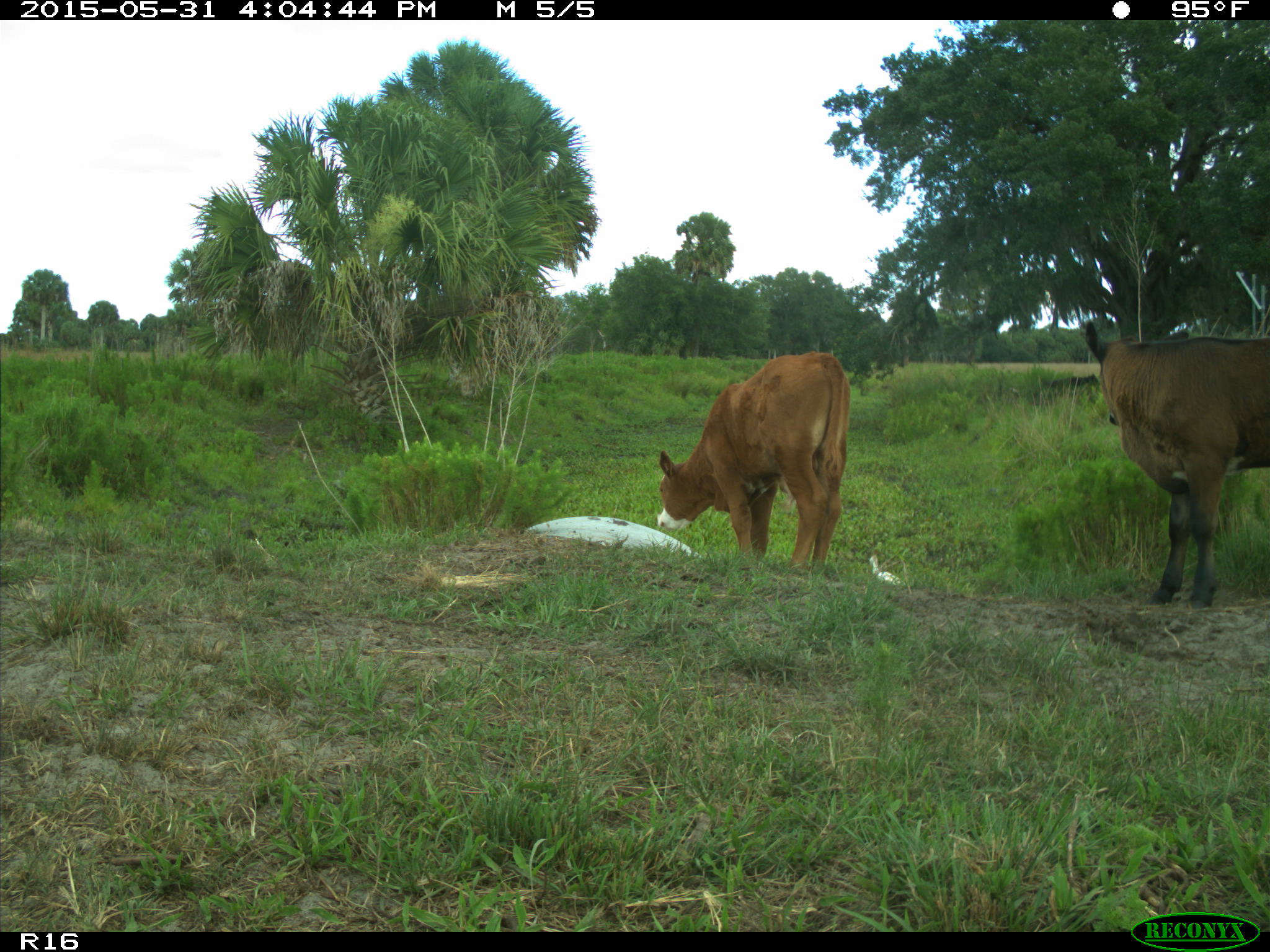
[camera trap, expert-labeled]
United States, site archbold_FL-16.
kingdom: Animalia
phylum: Chordata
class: Mammalia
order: Artiodactyla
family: Bovidae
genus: Bos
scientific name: Bos taurus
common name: domestic cow